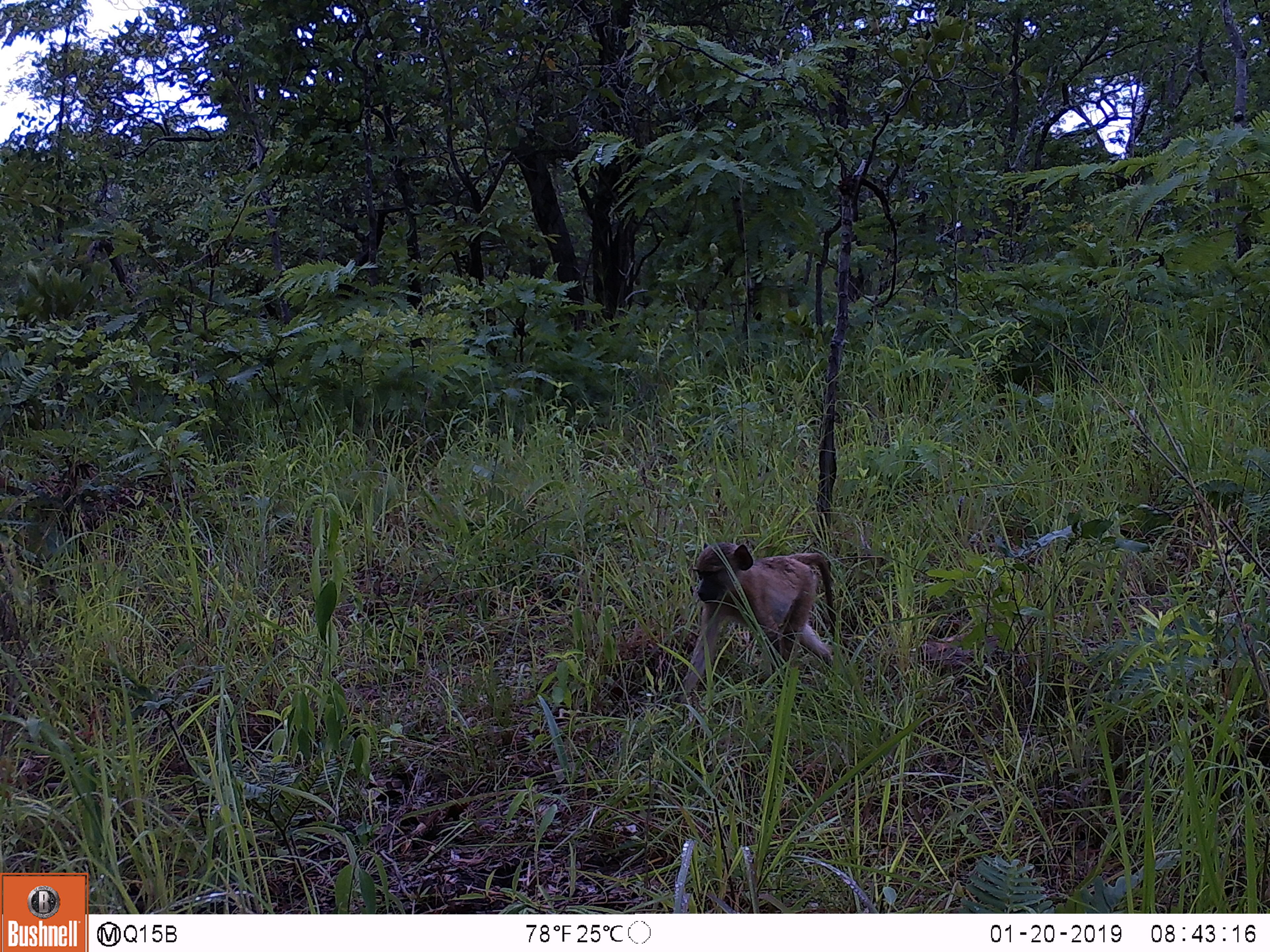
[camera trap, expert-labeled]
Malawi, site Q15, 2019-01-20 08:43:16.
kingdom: Animalia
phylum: Chordata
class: Mammalia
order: Primates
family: Cercopithecidae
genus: Papio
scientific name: Papio cynocephalus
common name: yellow baboon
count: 1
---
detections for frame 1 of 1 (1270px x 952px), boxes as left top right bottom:
yellow baboon: 669 529 845 701